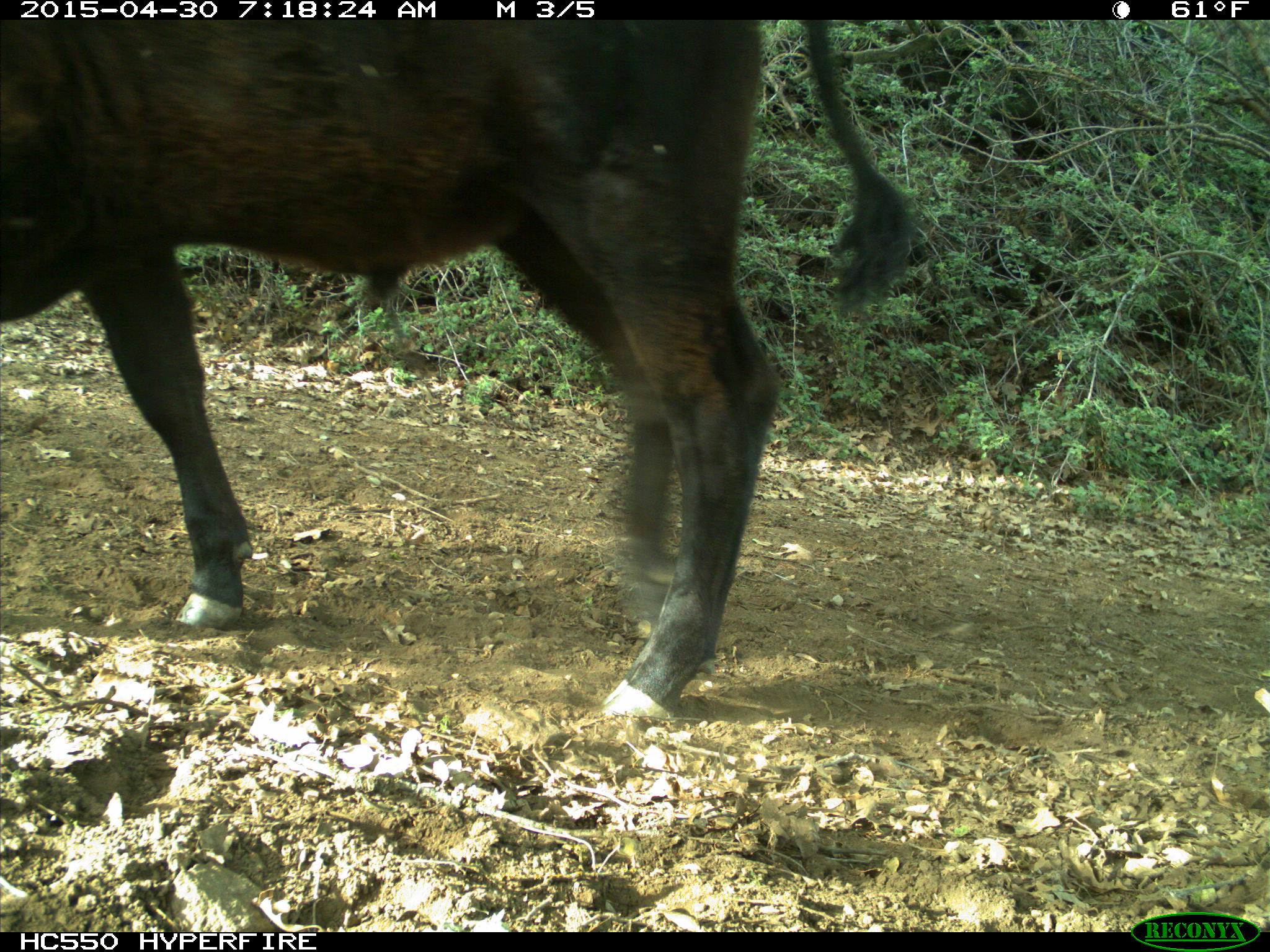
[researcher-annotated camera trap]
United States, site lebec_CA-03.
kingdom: Animalia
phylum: Chordata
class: Mammalia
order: Artiodactyla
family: Bovidae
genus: Bos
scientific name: Bos taurus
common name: domestic cow